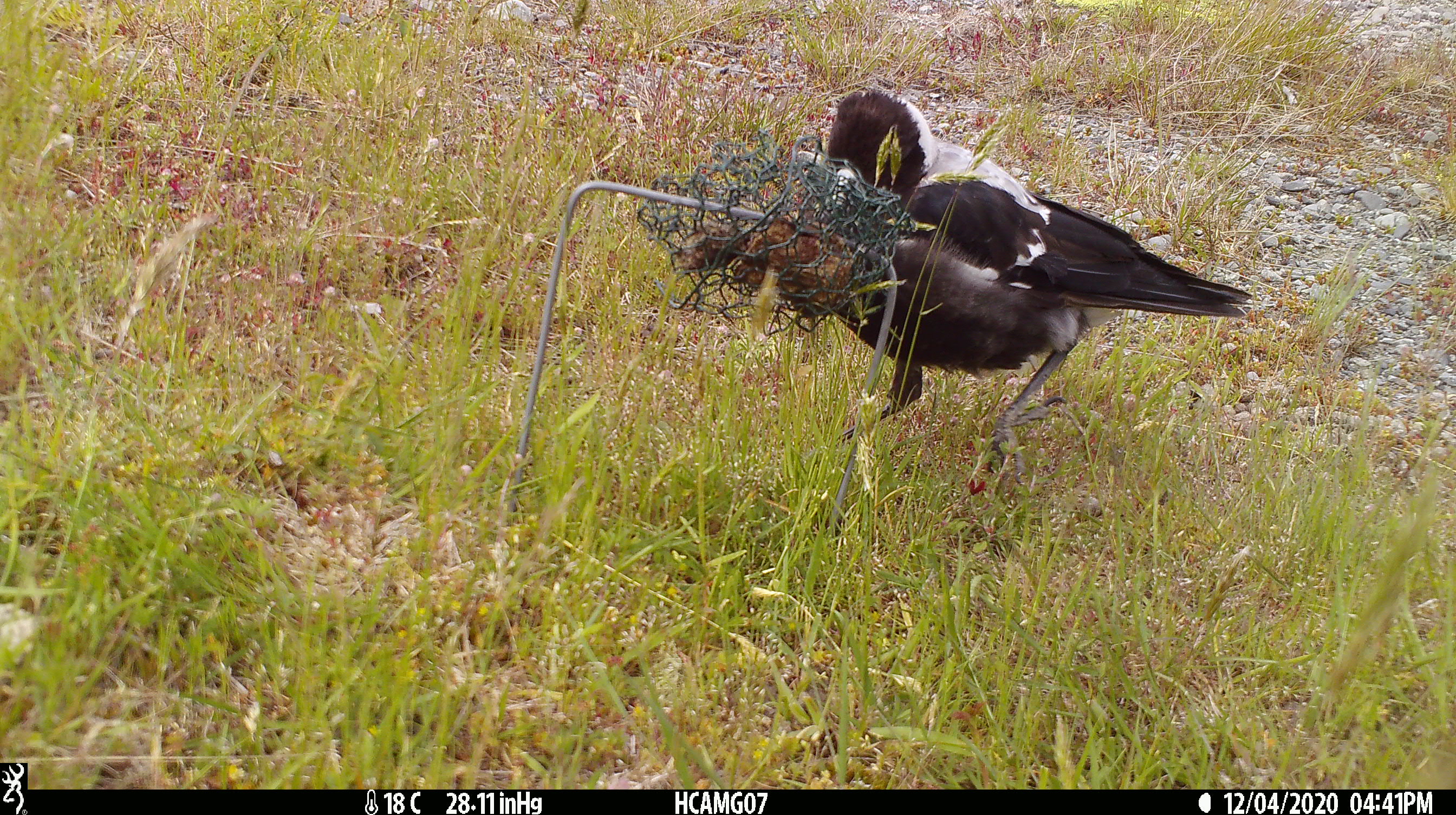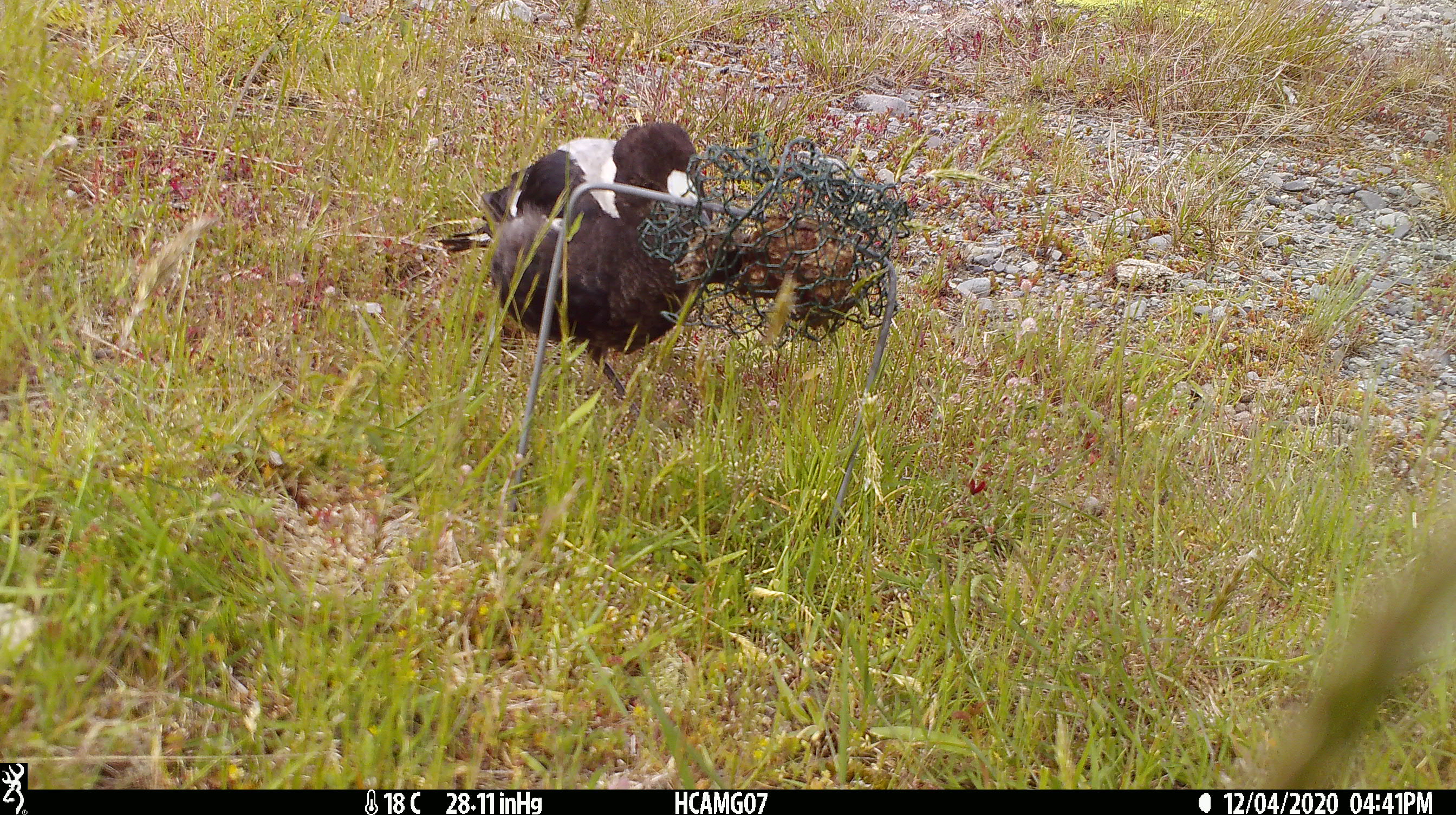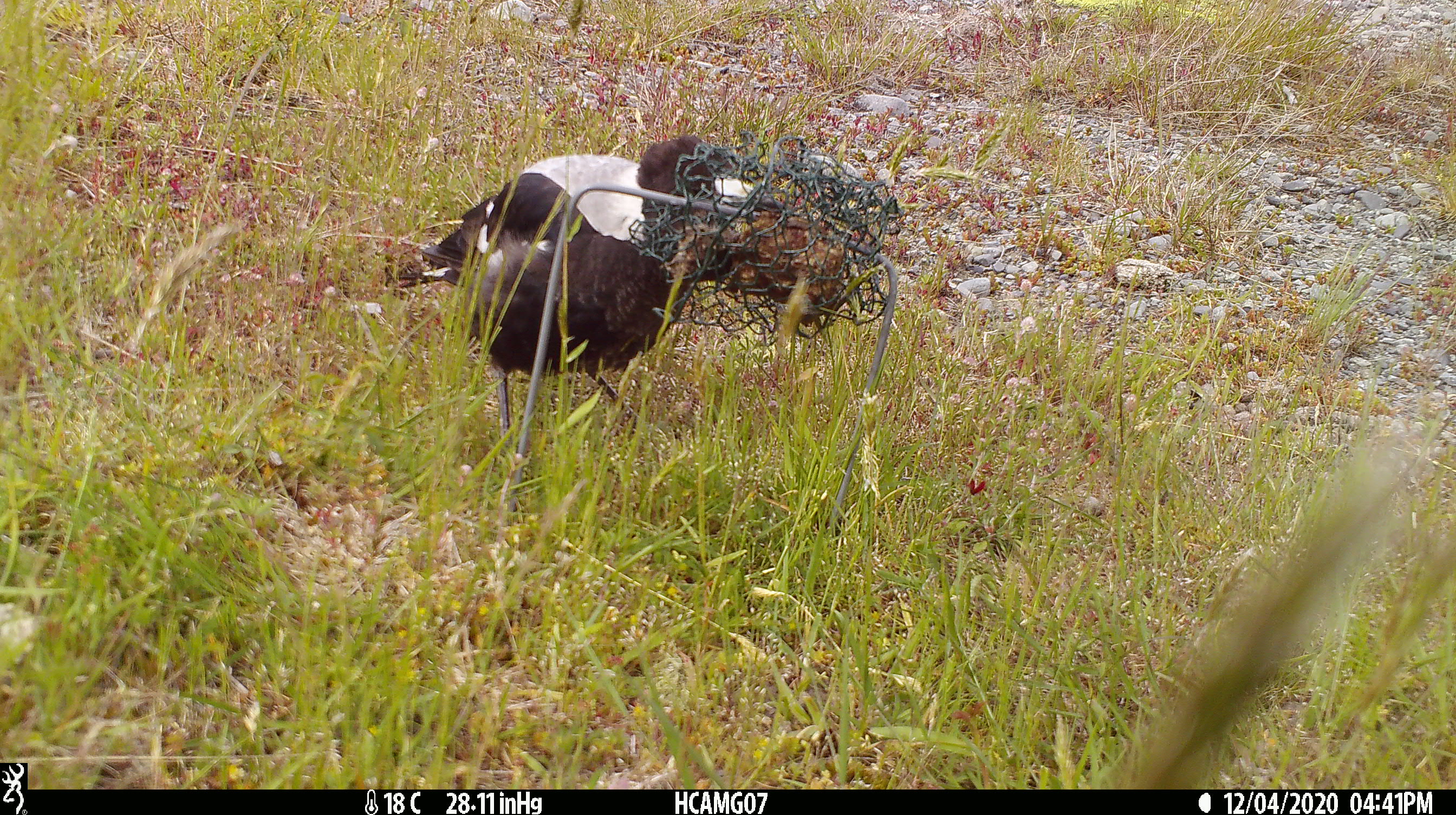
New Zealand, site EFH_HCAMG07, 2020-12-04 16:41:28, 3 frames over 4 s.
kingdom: Animalia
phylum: Chordata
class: Aves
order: Passeriformes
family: Artamidae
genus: Gymnorhina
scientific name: Gymnorhina tibicen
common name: australian magpie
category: magpie